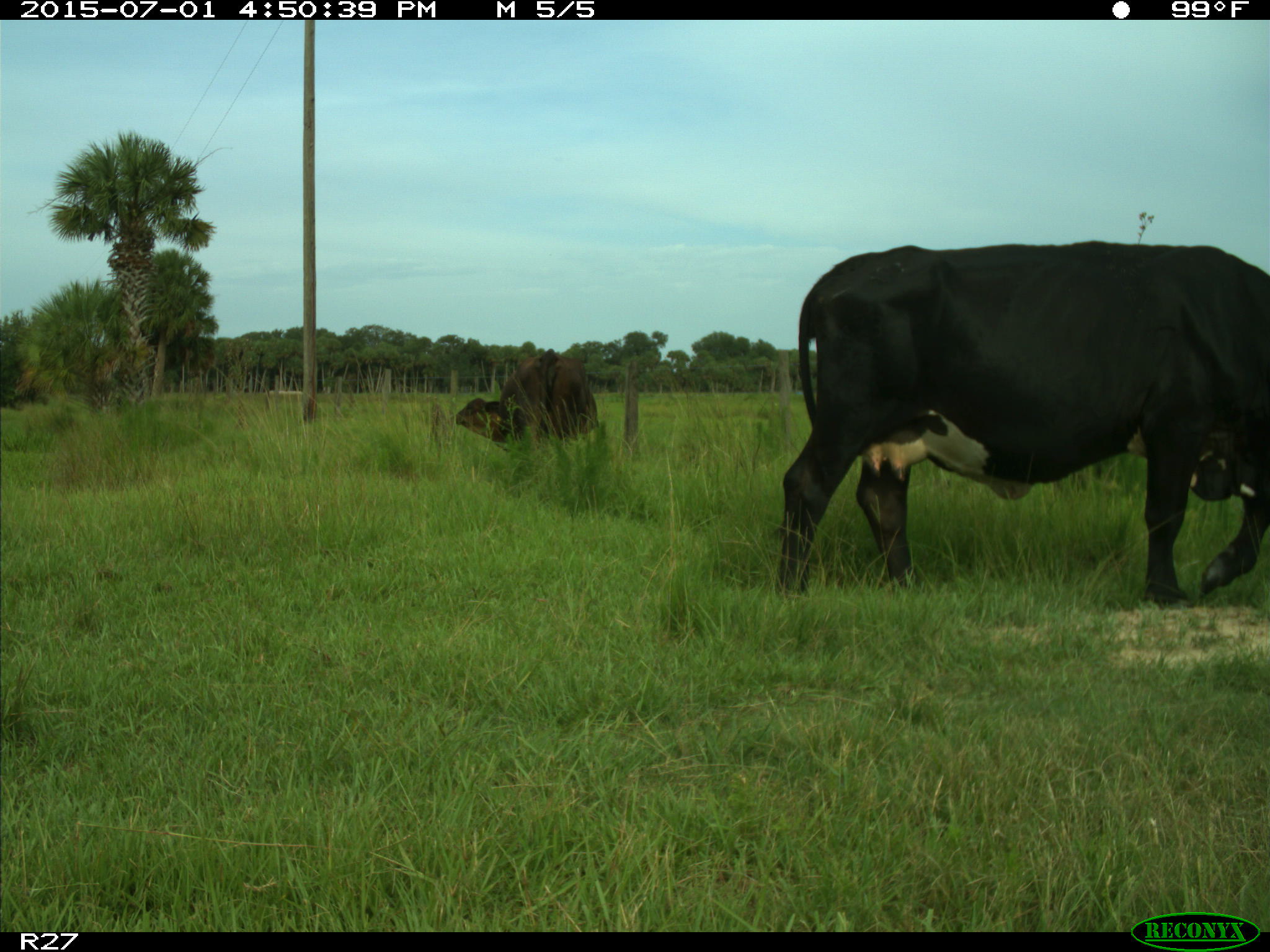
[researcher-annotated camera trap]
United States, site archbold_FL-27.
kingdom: Animalia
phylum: Chordata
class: Mammalia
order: Artiodactyla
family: Bovidae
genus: Bos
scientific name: Bos taurus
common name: domestic cow